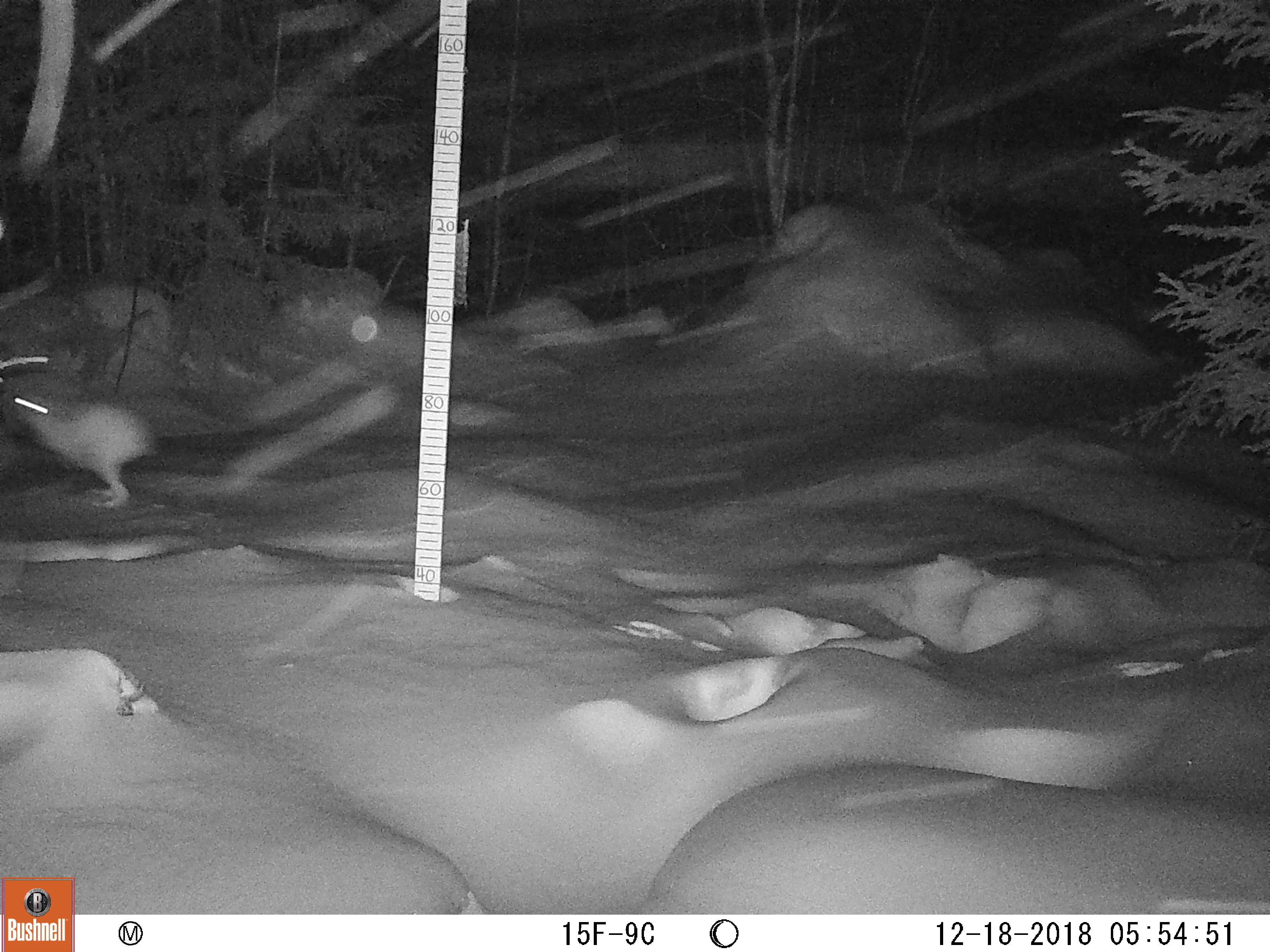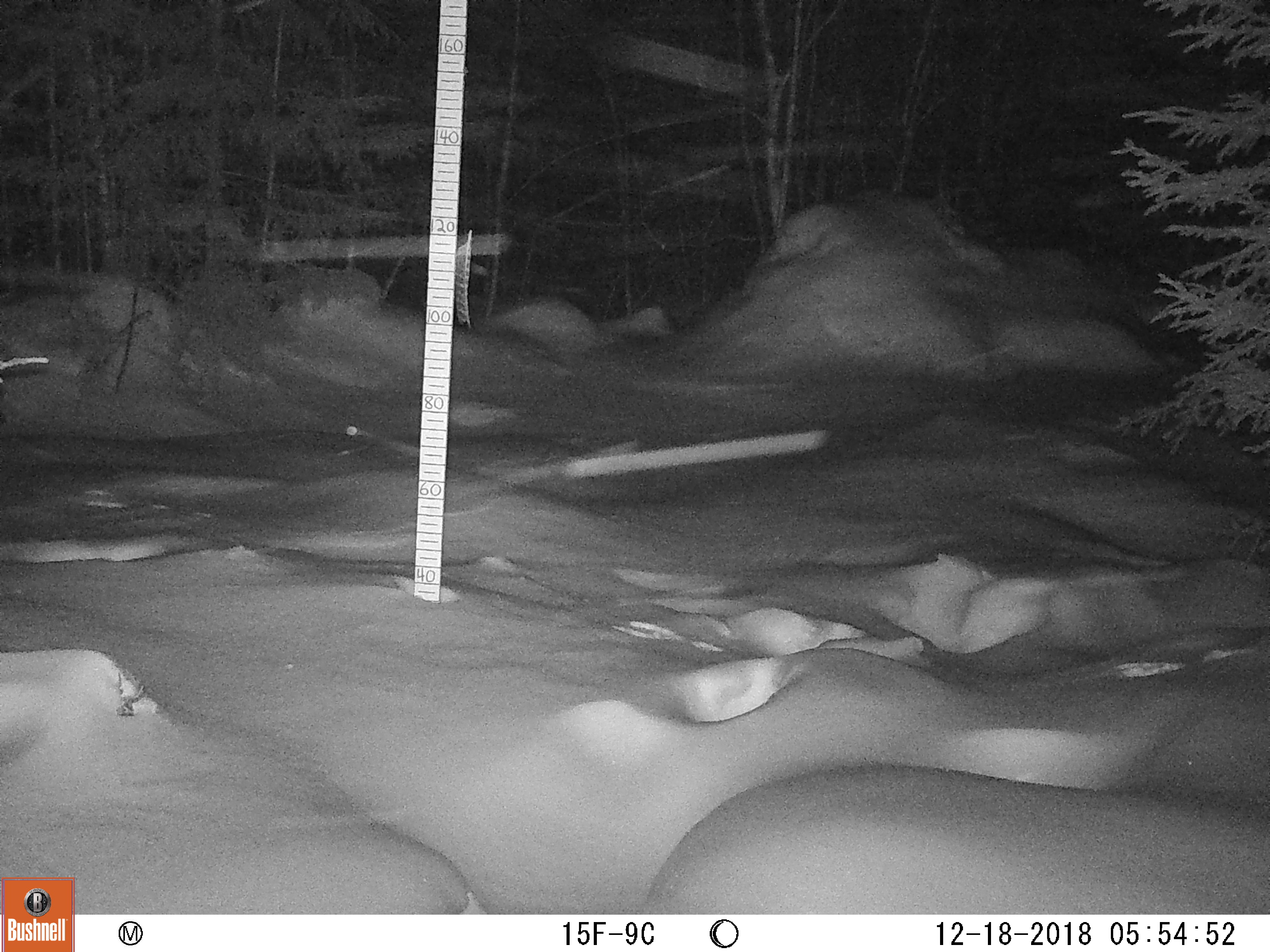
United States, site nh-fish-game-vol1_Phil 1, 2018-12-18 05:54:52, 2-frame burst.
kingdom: Animalia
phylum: Chordata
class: Mammalia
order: Lagomorpha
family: Leporidae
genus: Lepus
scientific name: Lepus americanus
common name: snowshoe hare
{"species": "snowshoe hare (Lepus americanus)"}